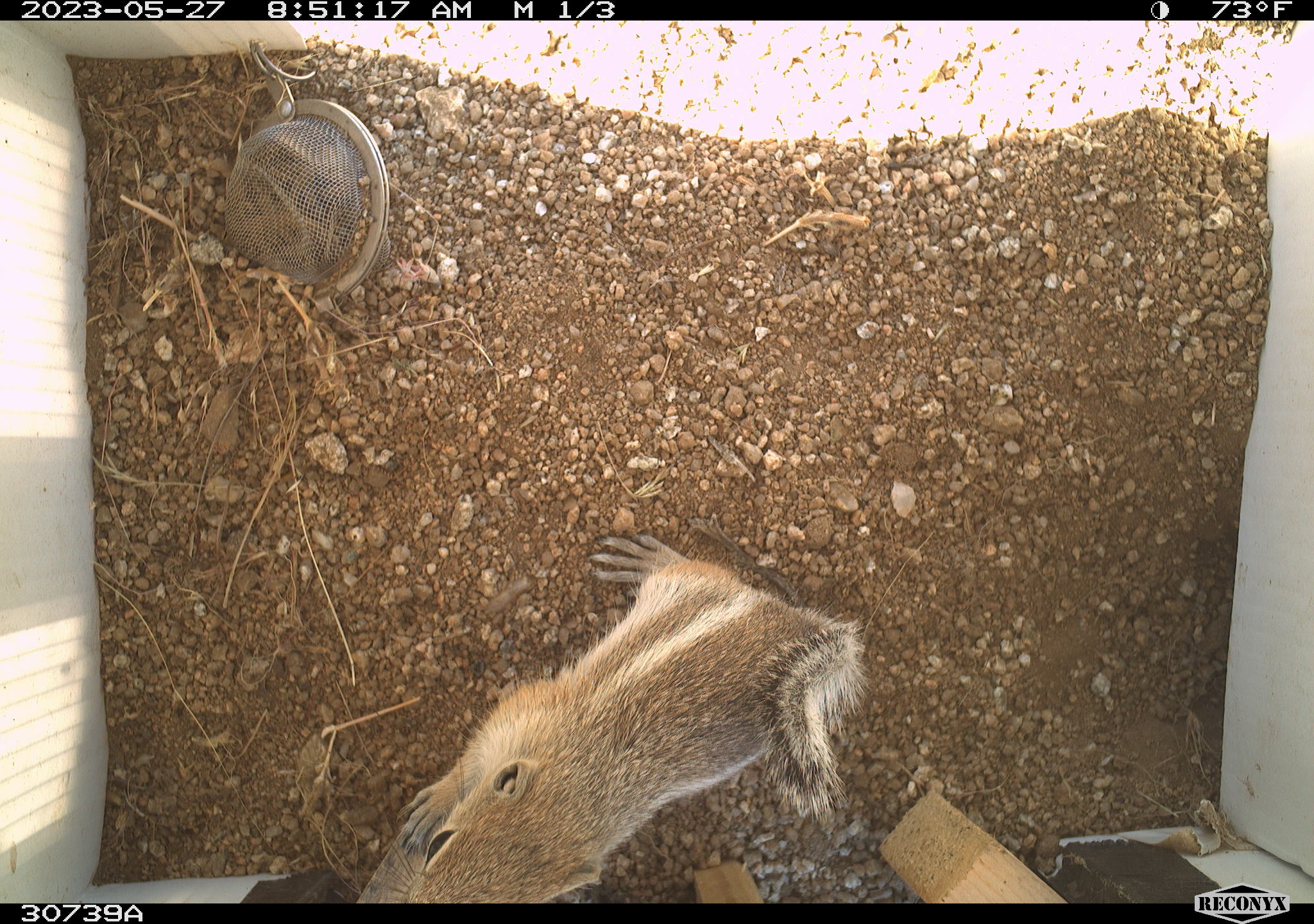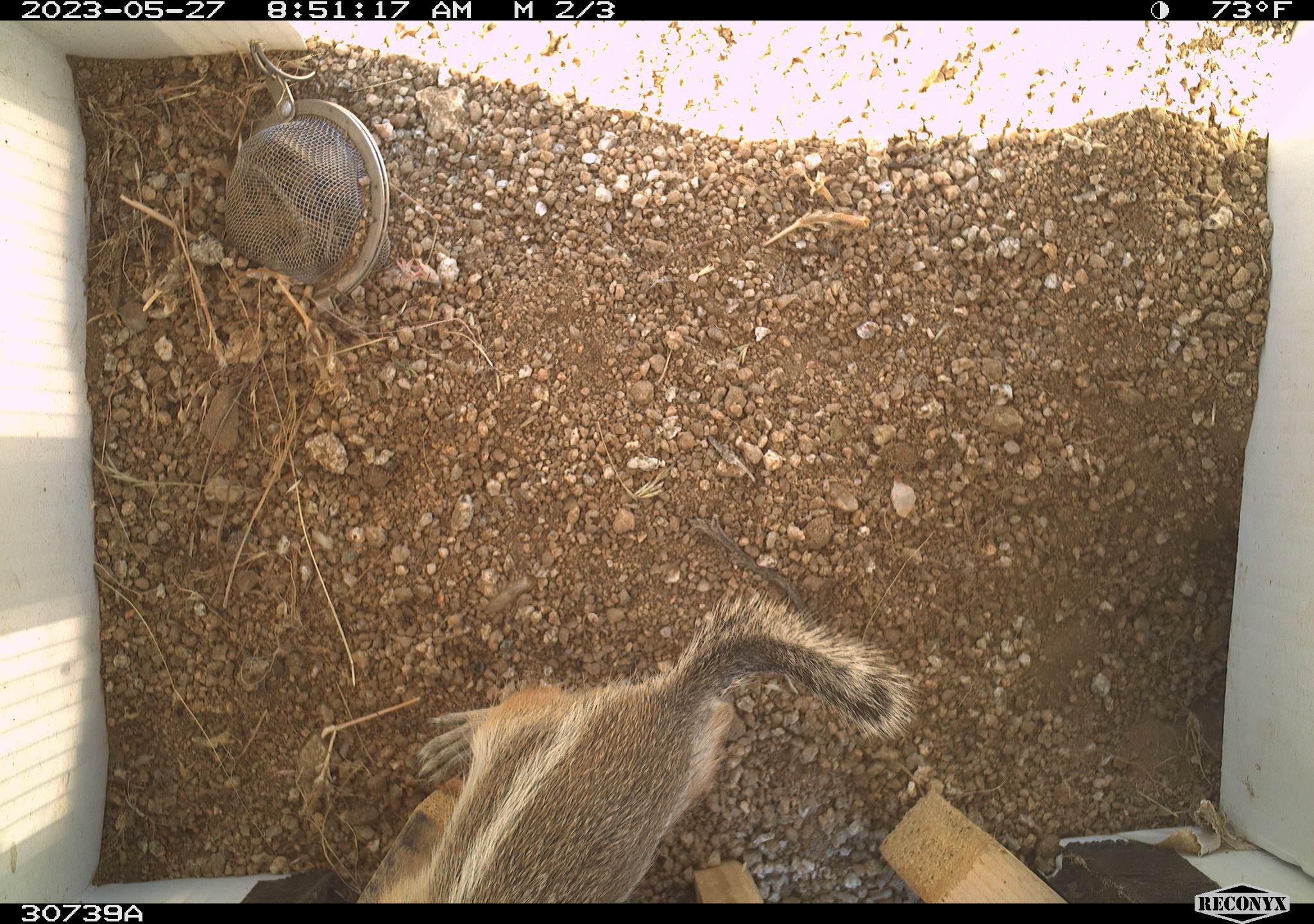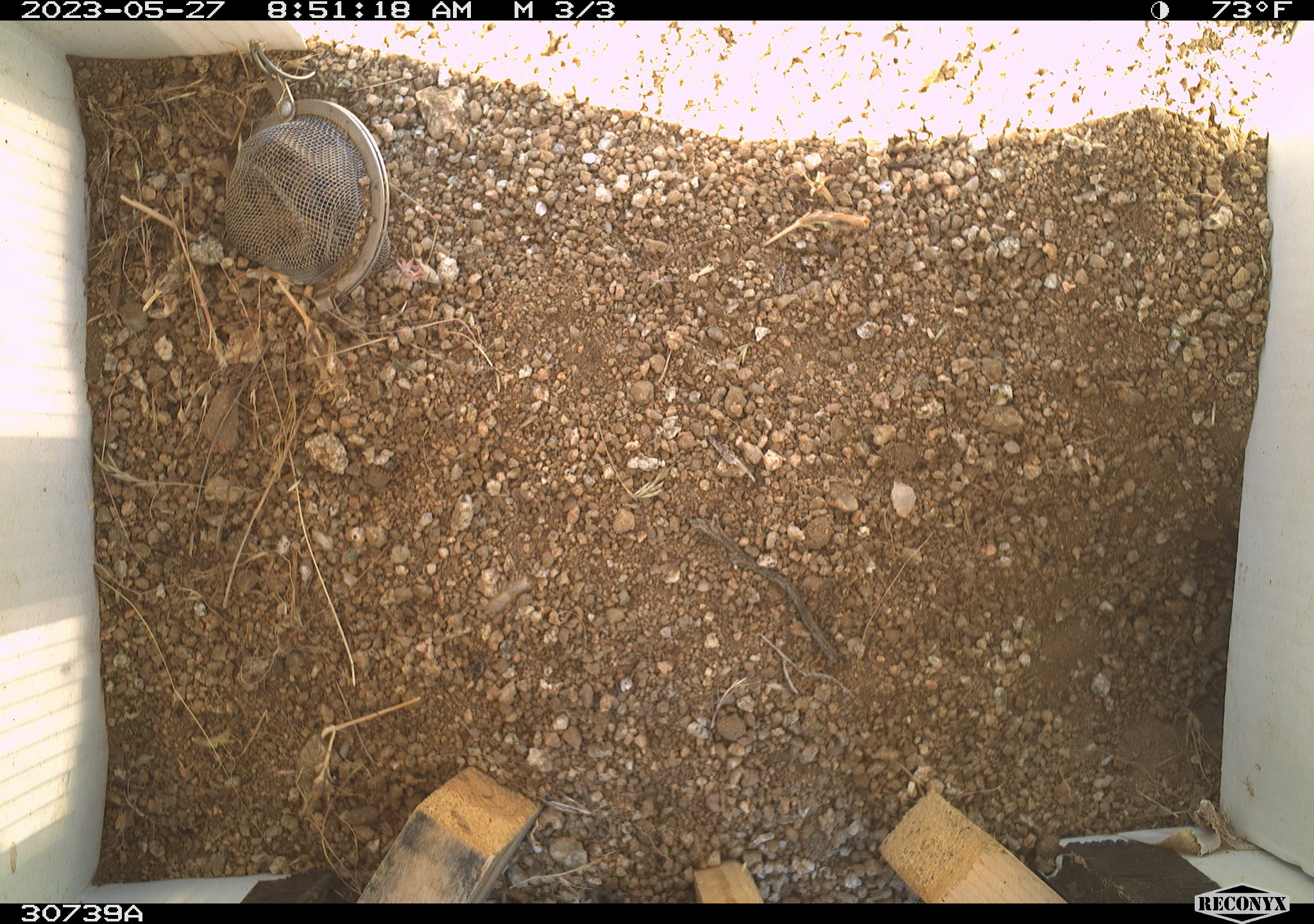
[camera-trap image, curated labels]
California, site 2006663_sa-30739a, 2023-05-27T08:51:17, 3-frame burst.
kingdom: Animalia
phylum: Chordata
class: Mammalia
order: Rodentia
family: Sciuridae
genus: Ammospermophilus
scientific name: Ammospermophilus leucurus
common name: white-tailed antelope squirrel